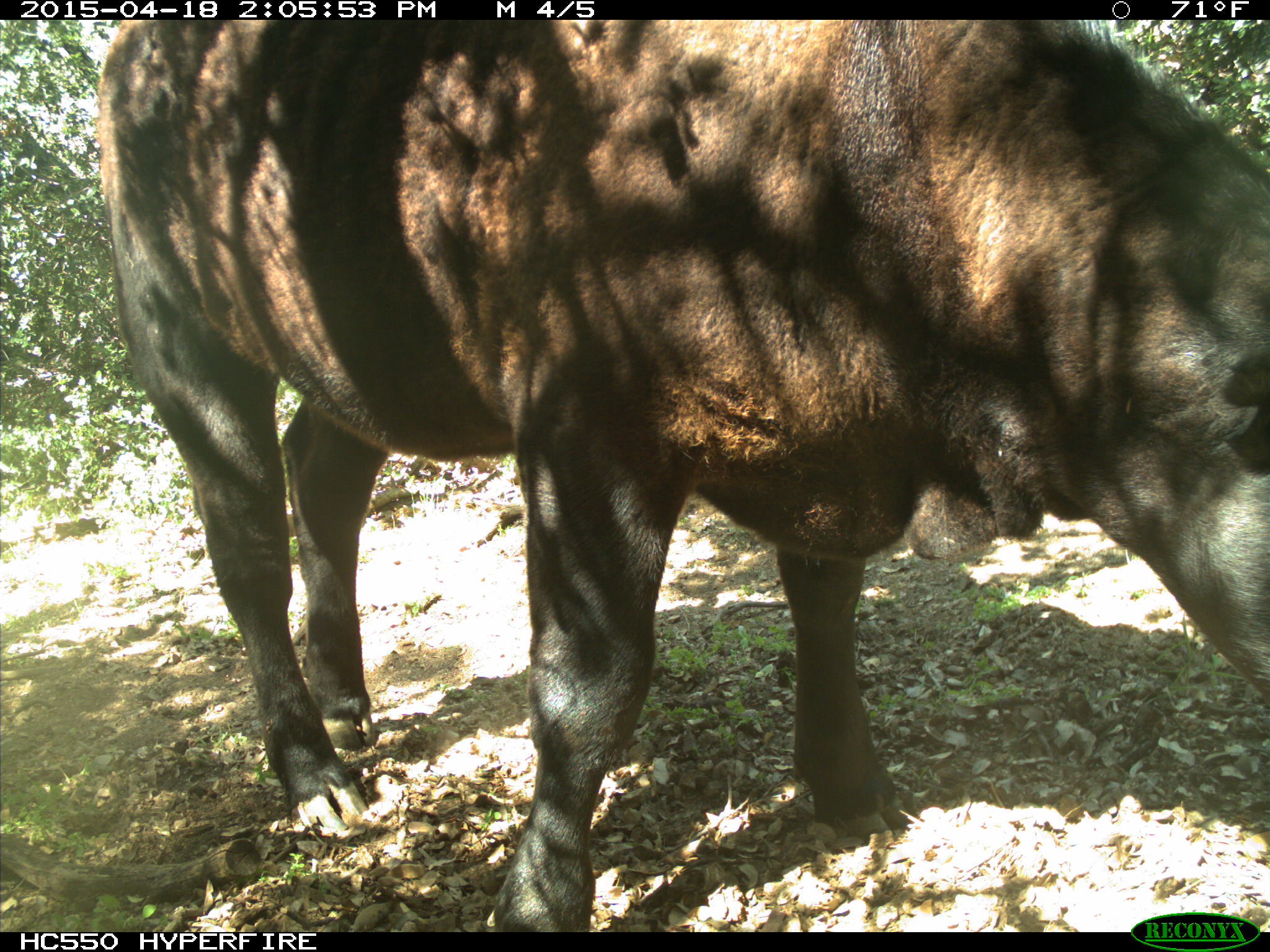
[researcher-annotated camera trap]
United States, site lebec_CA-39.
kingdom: Animalia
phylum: Chordata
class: Mammalia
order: Artiodactyla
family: Bovidae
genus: Bos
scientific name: Bos taurus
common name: domestic cow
Bos taurus (domestic cow).